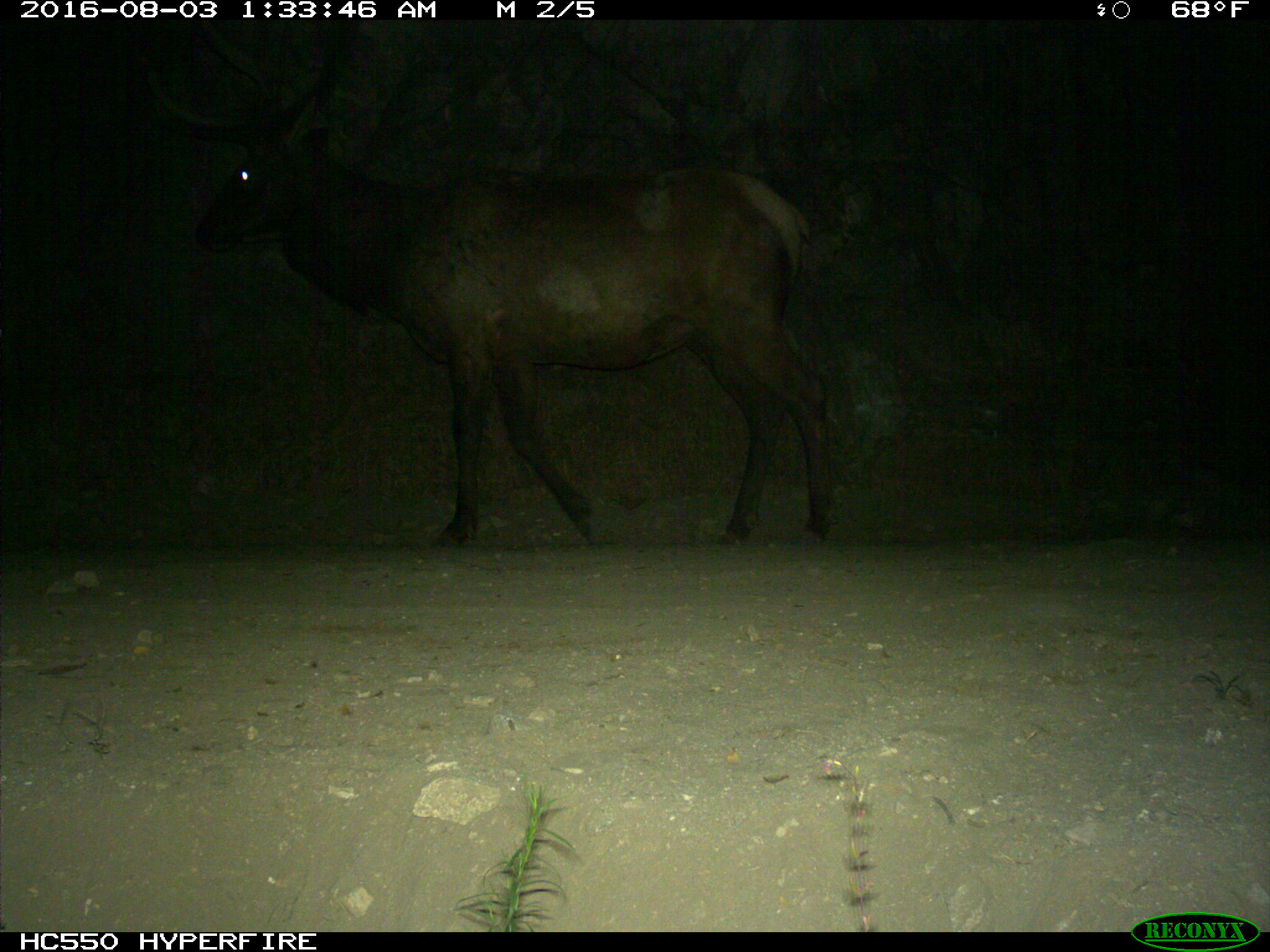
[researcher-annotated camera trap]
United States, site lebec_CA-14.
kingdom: Animalia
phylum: Chordata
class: Mammalia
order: Artiodactyla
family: Cervidae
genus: Cervus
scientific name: Cervus canadensis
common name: elk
Cervus canadensis (elk).